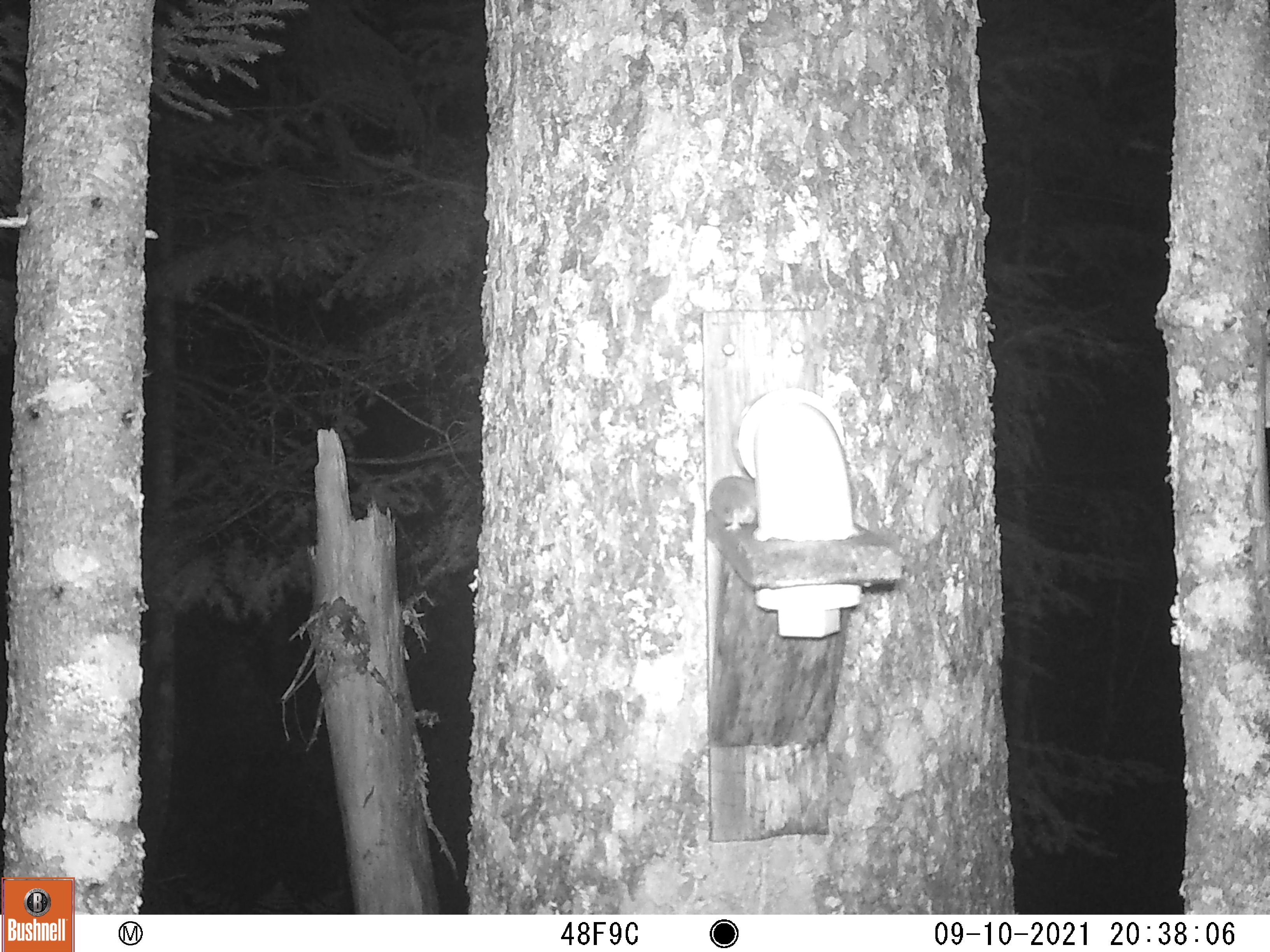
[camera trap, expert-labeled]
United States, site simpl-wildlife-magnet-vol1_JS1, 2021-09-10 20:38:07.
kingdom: Animalia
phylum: Chordata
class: Mammalia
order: Rodentia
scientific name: Rodentia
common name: mouse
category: mouse sp.